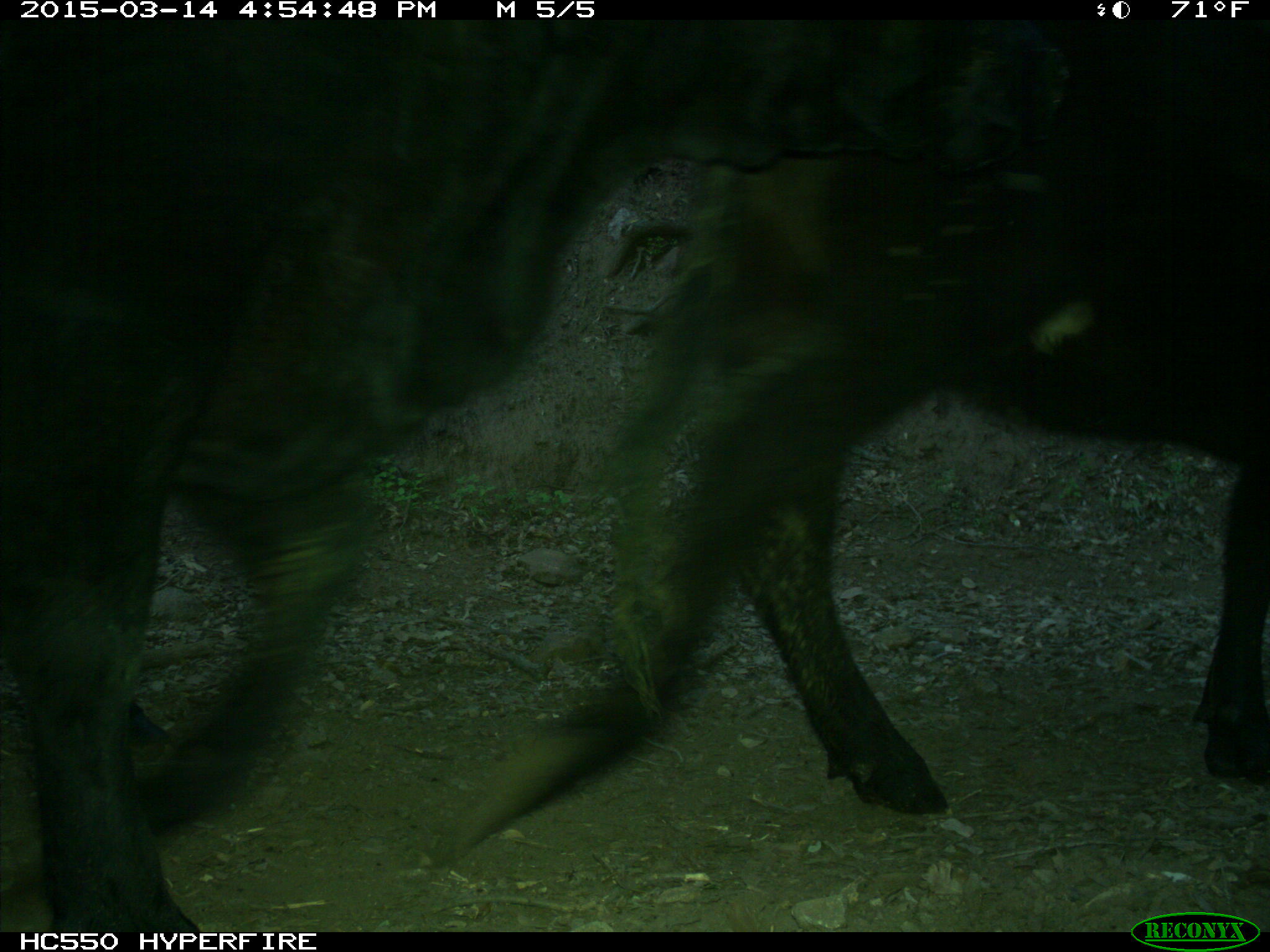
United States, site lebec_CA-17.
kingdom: Animalia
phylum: Chordata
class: Mammalia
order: Artiodactyla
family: Bovidae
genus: Bos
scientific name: Bos taurus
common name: domestic cow